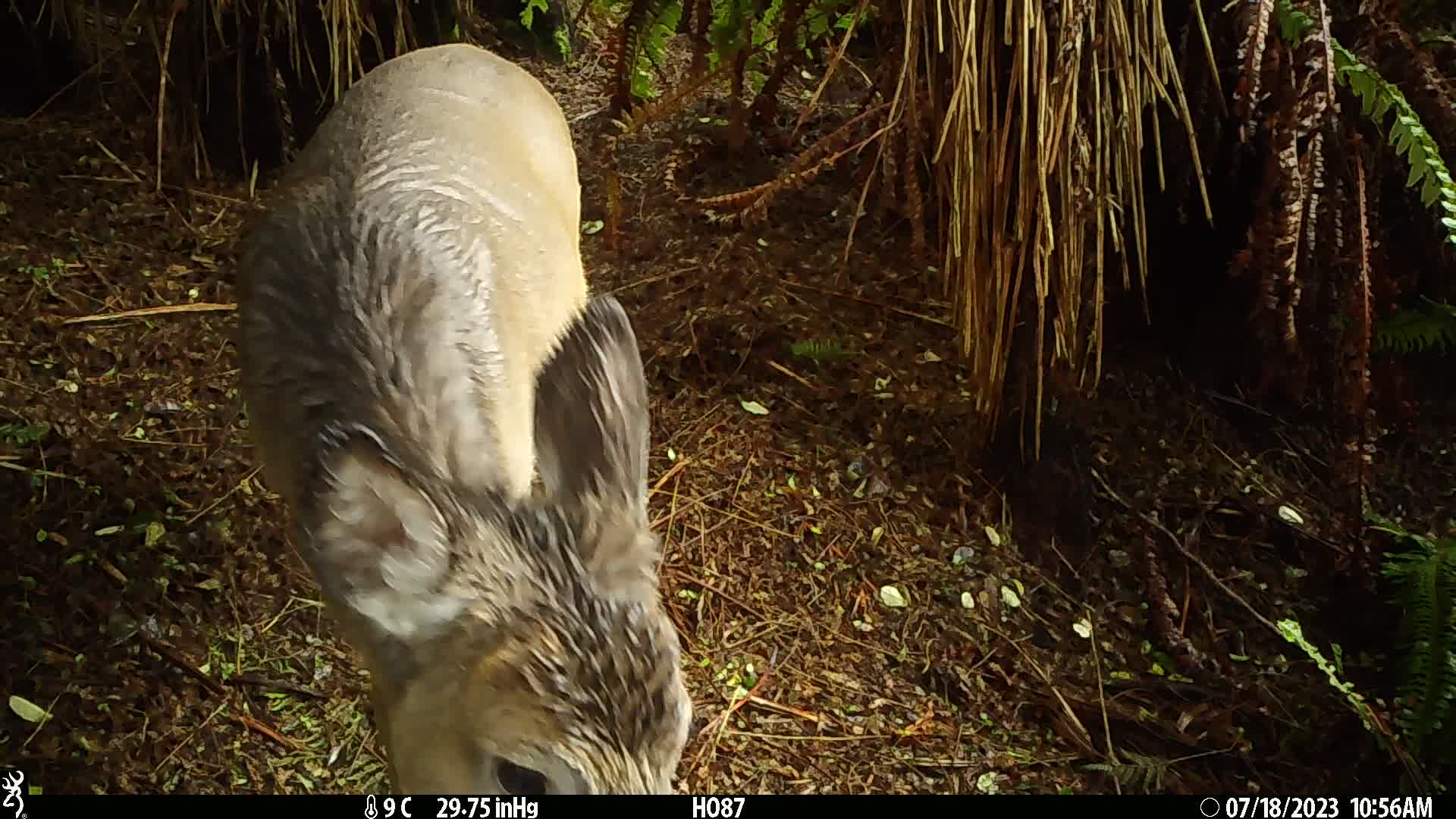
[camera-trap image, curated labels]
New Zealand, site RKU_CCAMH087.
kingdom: Animalia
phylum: Chordata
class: Mammalia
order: Artiodactyla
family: Cervidae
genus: Odocoileus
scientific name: Odocoileus virginianus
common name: white-tailed deer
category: white tailed deer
White tailed deer (white-tailed deer) (Odocoileus virginianus).